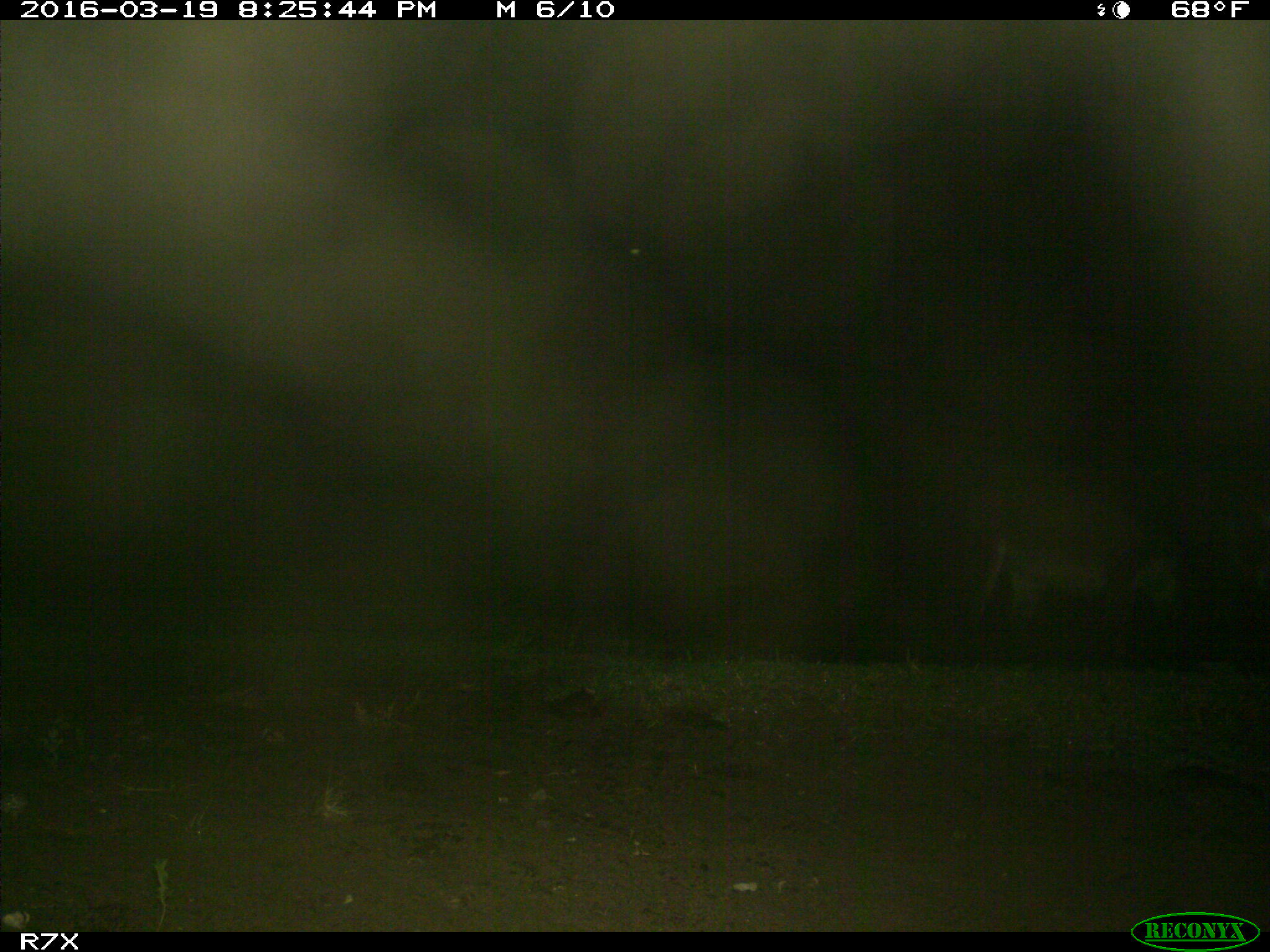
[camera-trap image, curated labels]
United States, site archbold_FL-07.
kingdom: Animalia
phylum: Chordata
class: Mammalia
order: Perissodactyla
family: Equidae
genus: Equus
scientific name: Equus africanus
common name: african wild ass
Equus africanus (african wild ass).